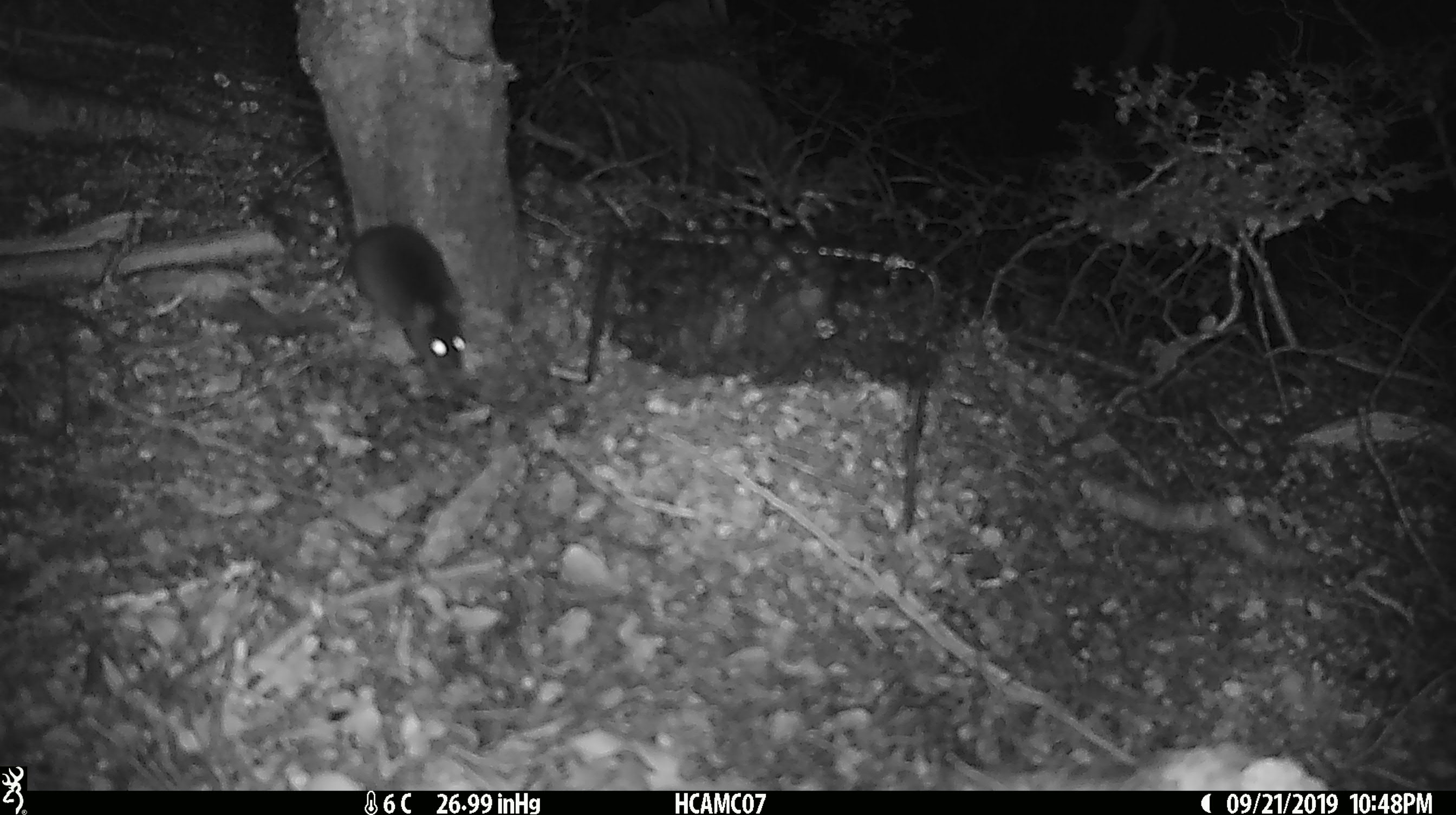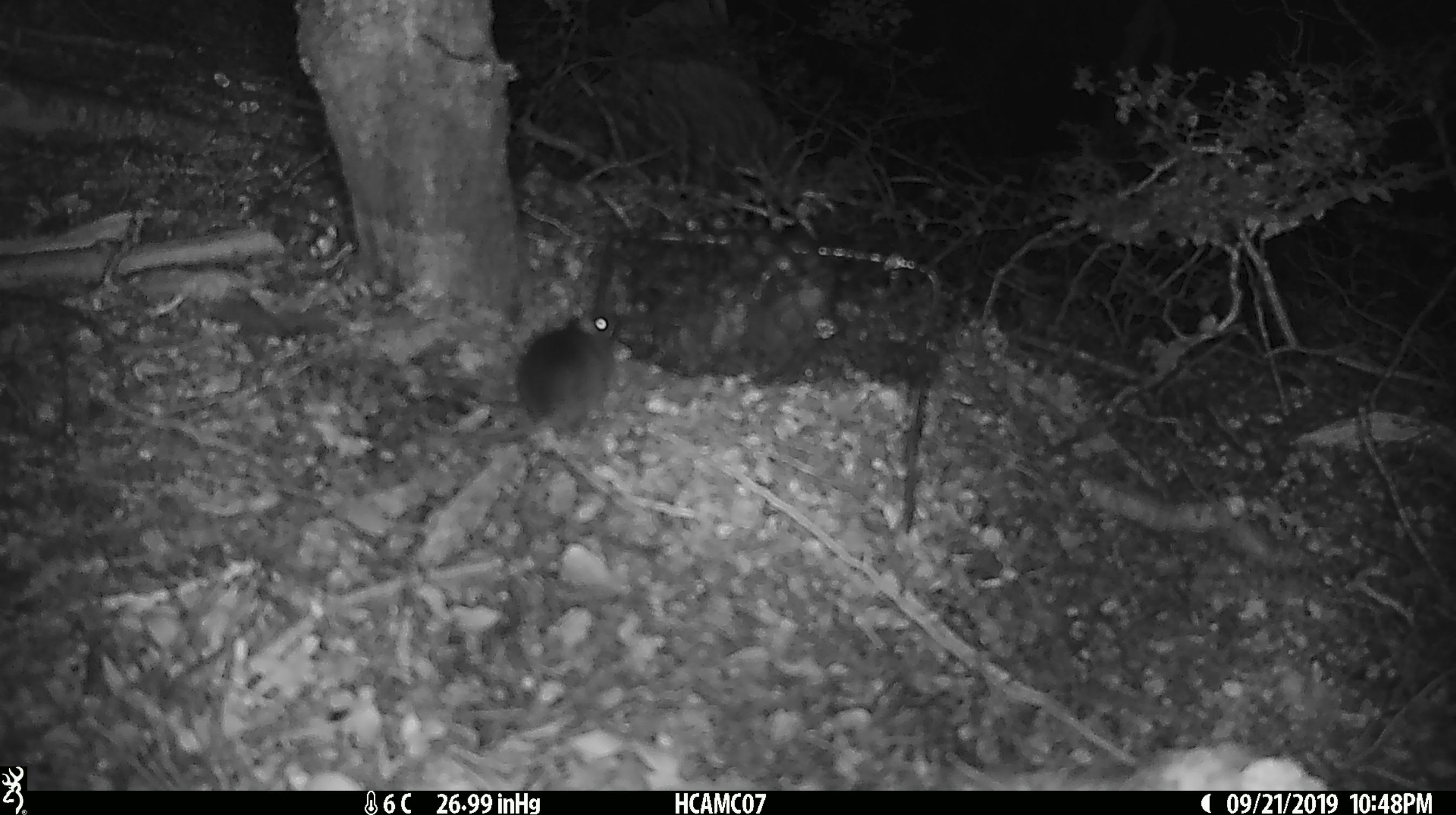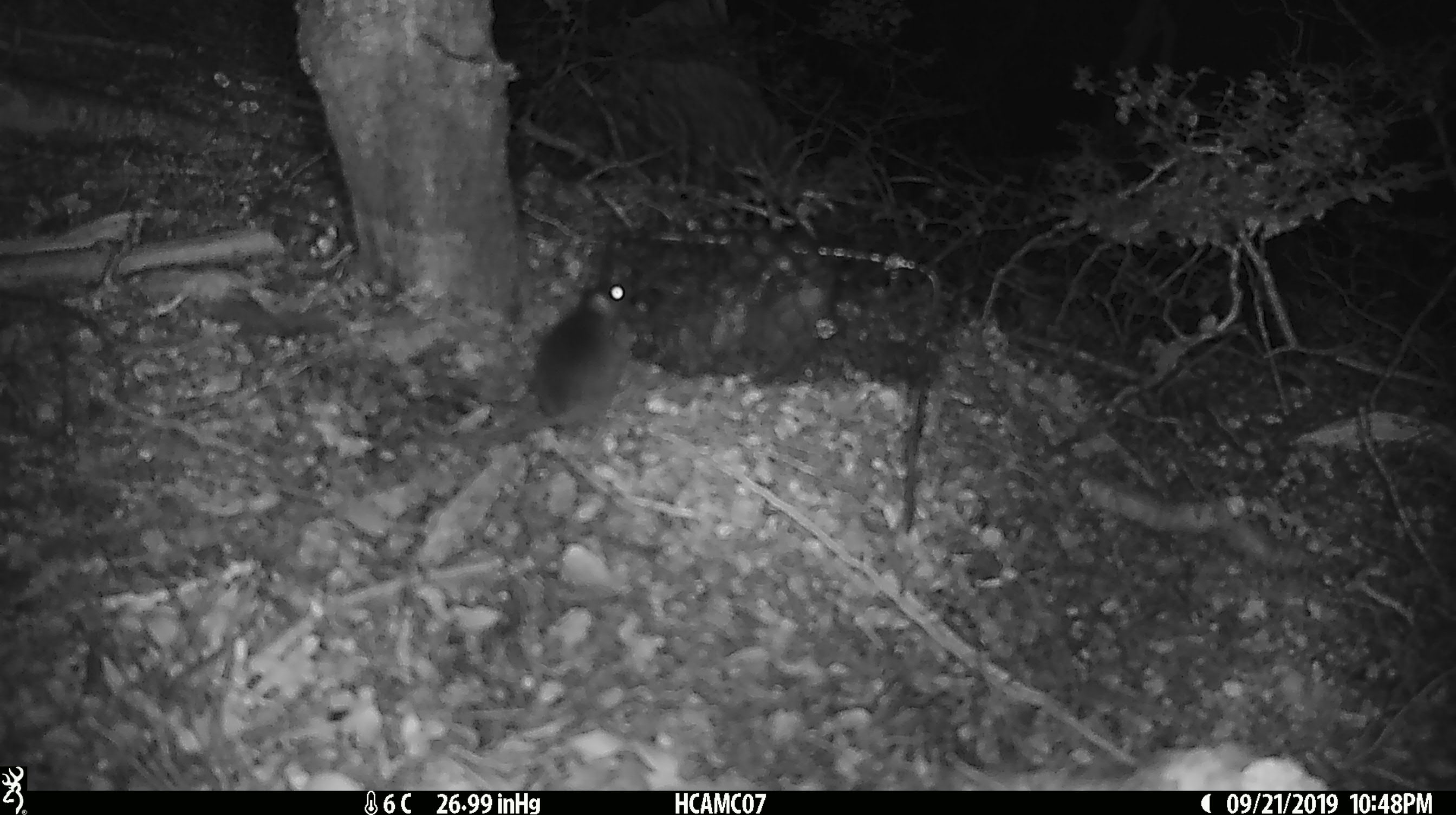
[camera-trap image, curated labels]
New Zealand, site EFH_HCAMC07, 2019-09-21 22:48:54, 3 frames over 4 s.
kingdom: Animalia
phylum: Chordata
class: Mammalia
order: Rodentia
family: Muridae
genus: Mus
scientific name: Mus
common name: mouse